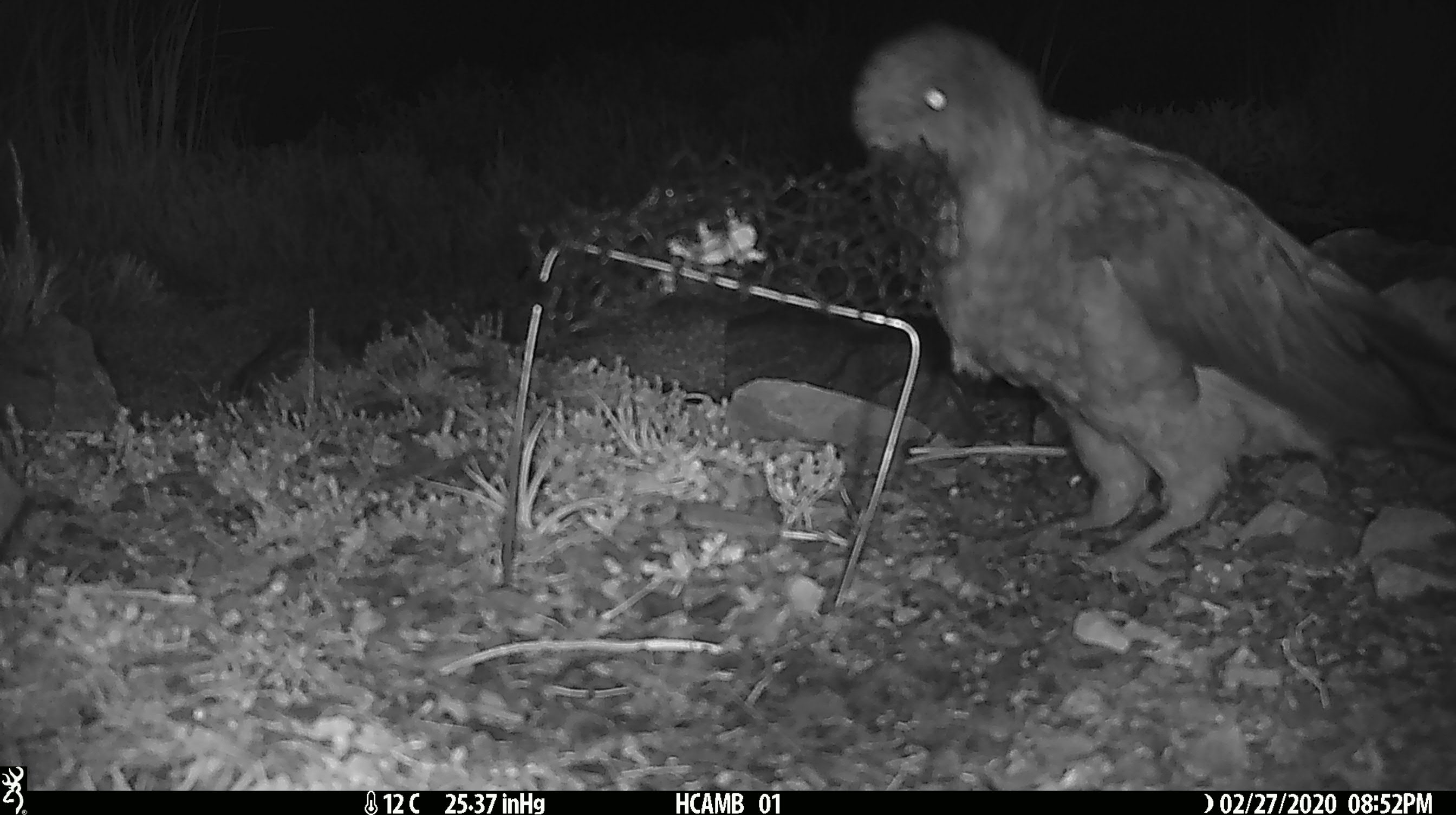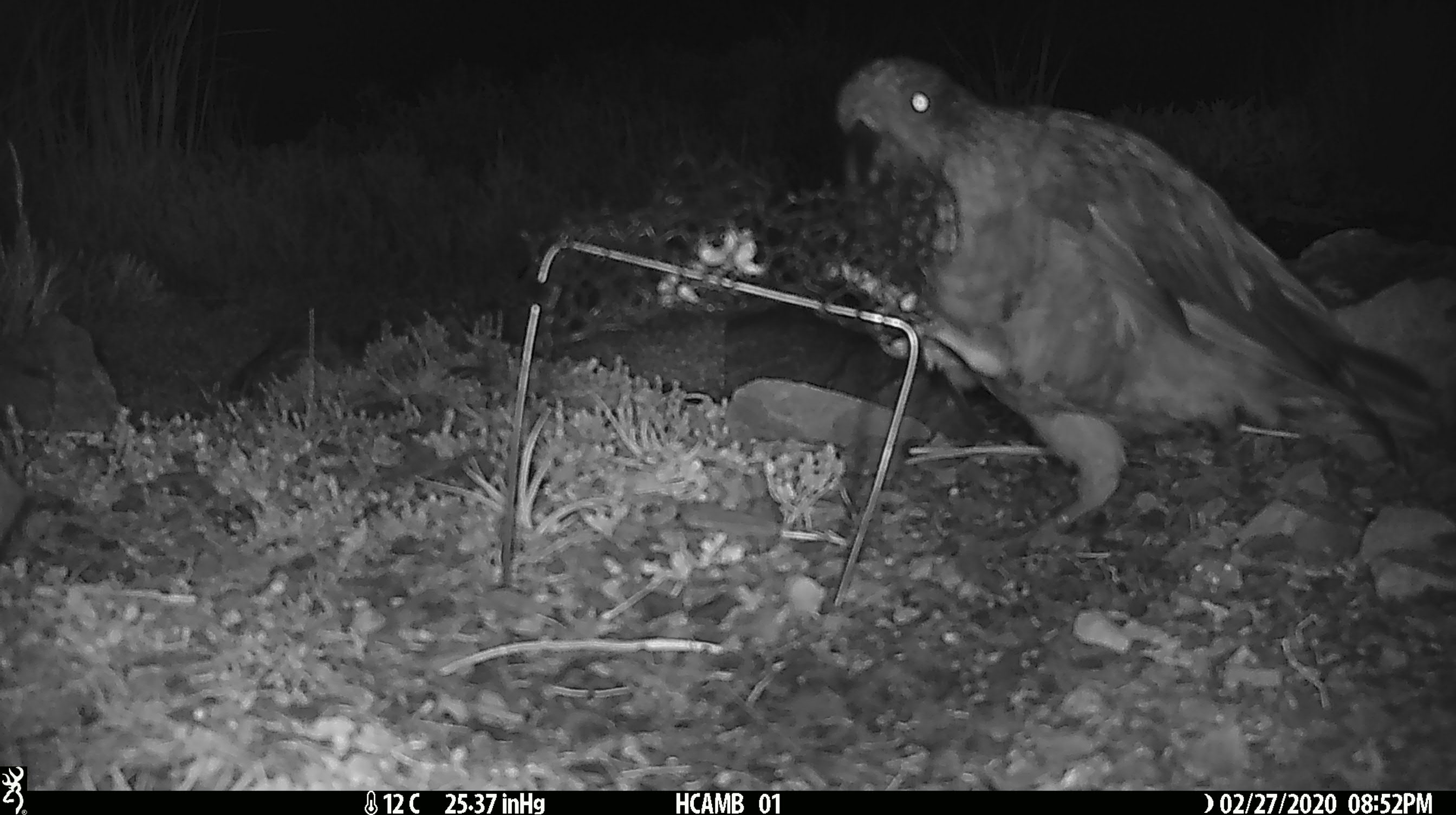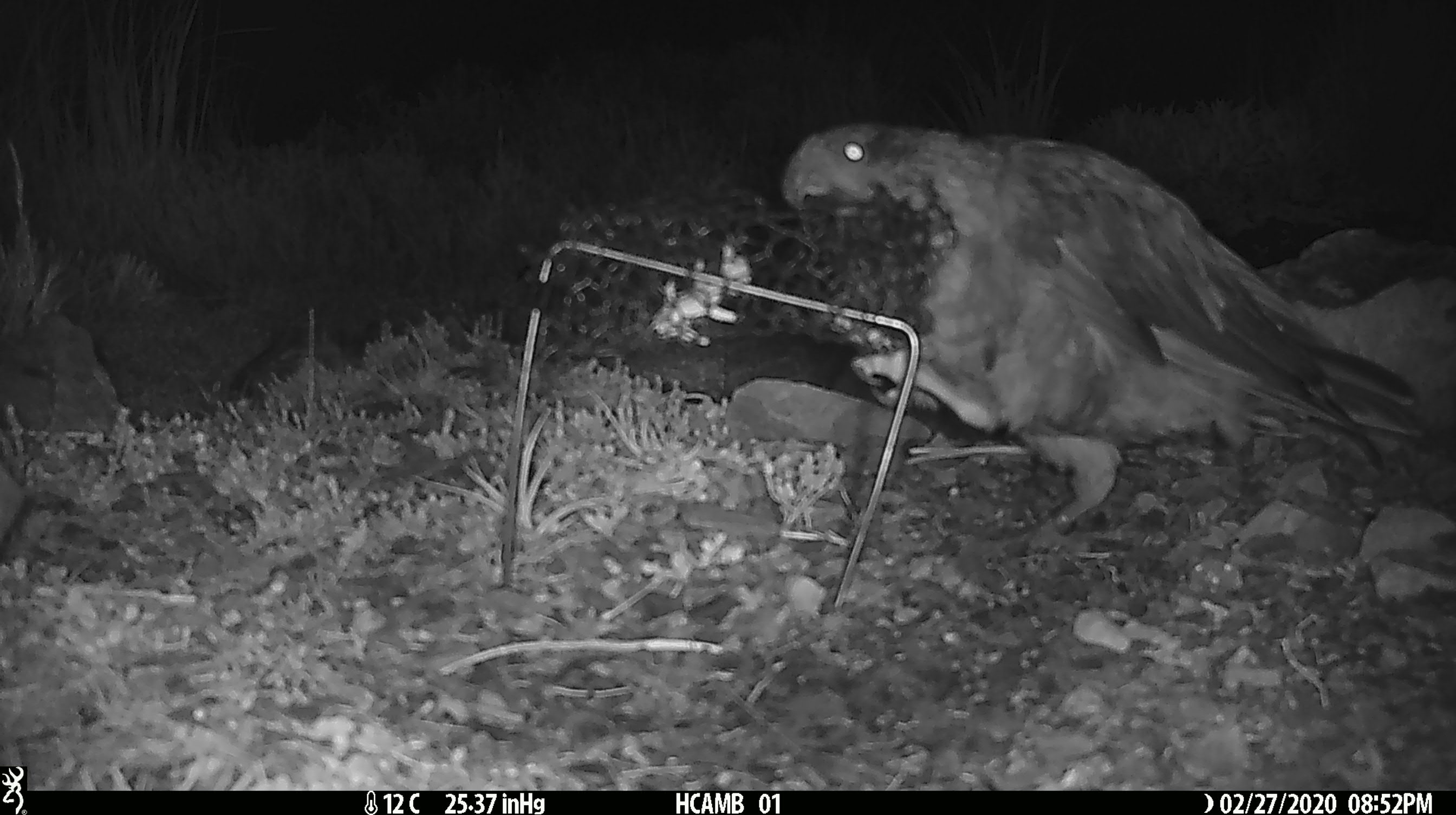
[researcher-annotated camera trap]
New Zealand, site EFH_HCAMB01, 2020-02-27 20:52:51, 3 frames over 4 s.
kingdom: Animalia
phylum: Chordata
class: Aves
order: Psittaciformes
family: Strigopidae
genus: Nestor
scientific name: Nestor notabilis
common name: kea